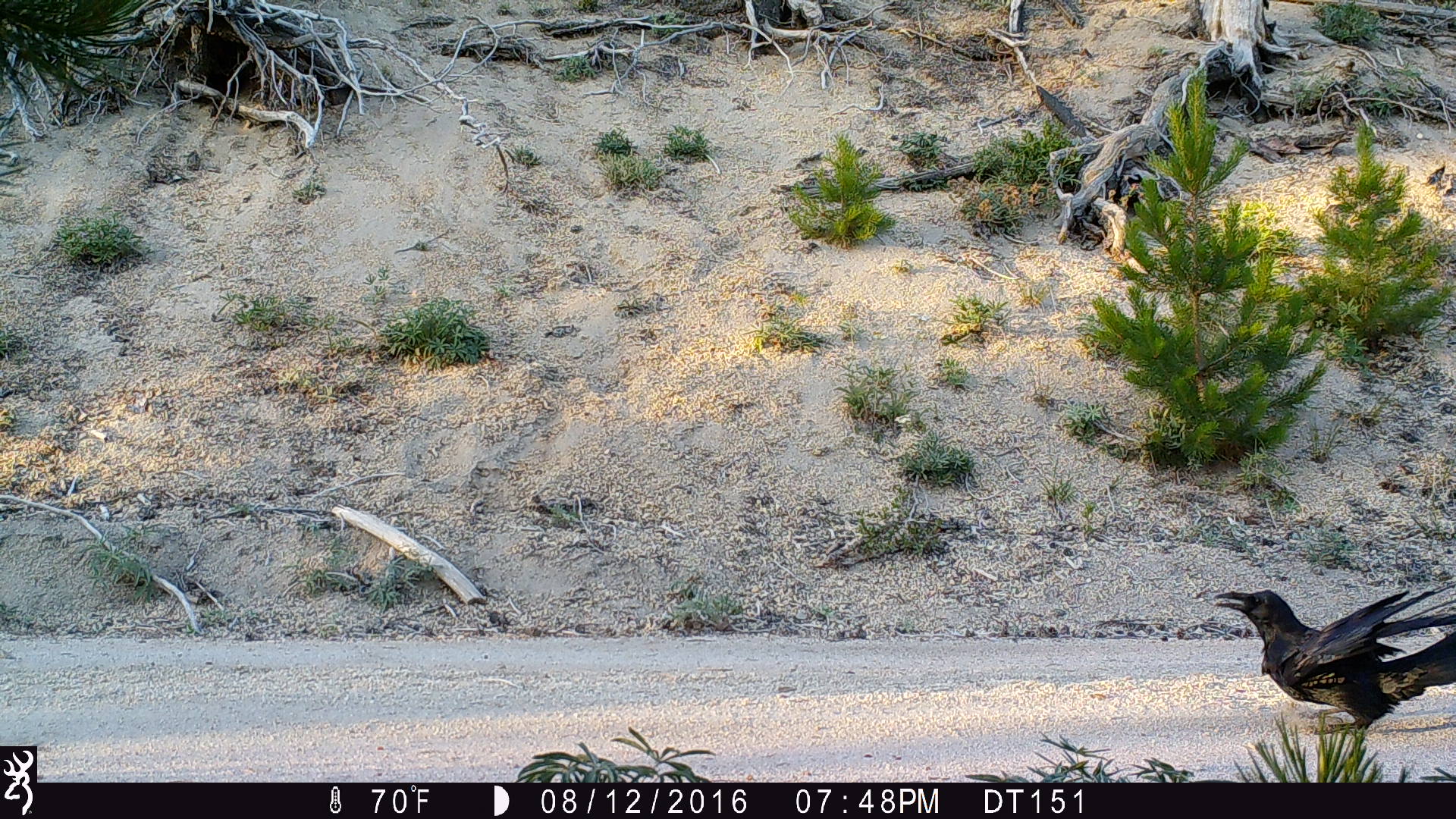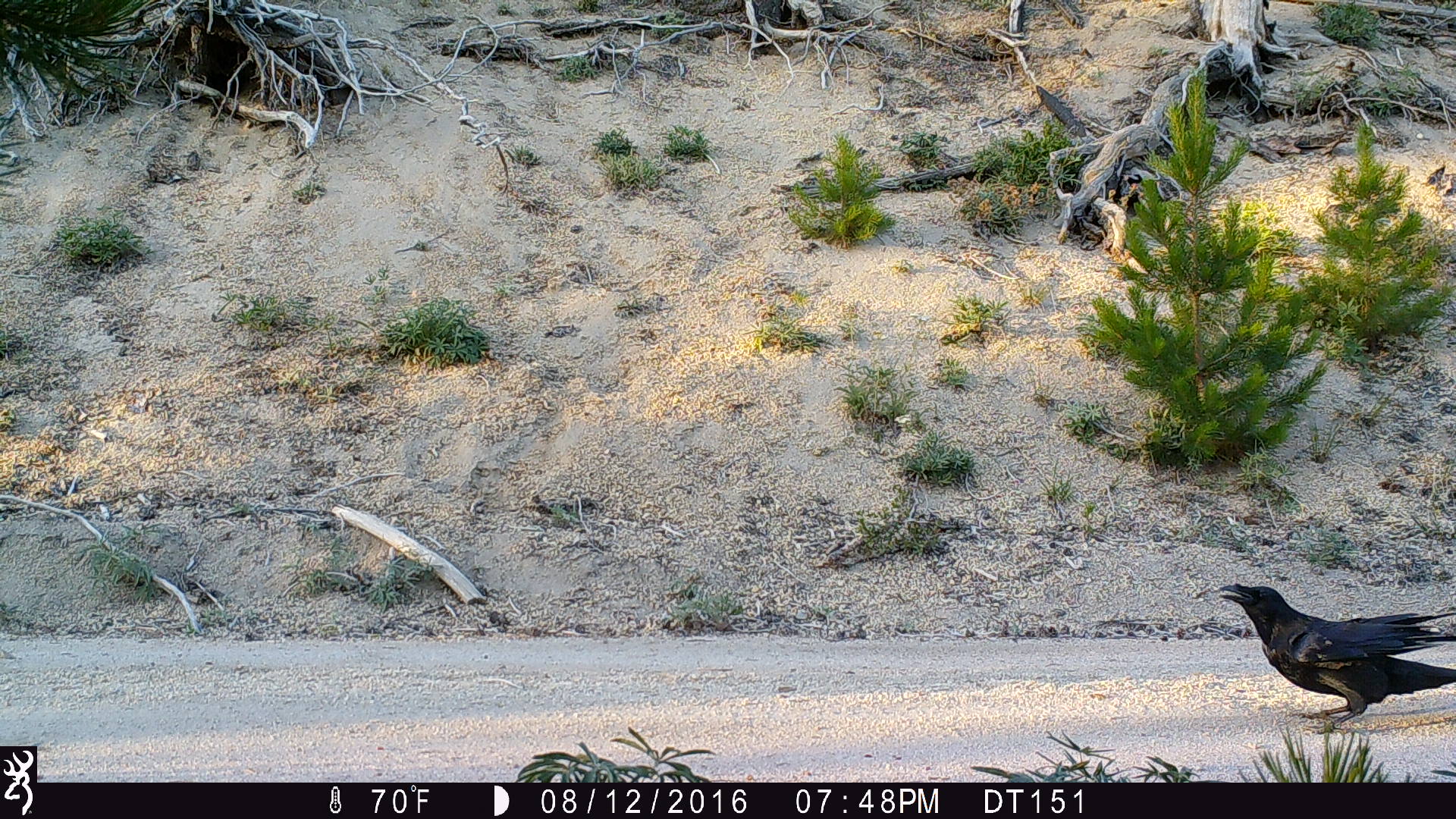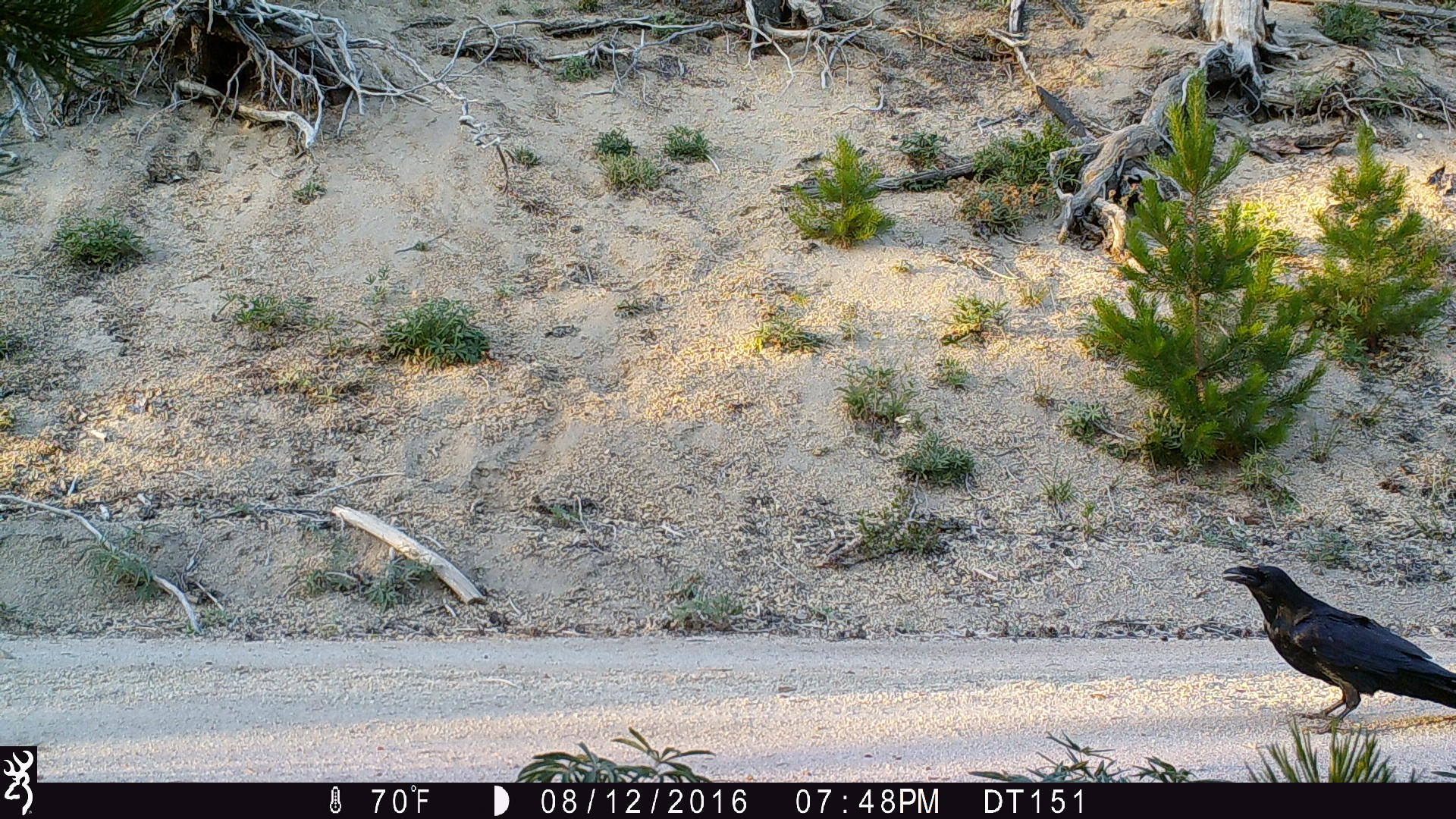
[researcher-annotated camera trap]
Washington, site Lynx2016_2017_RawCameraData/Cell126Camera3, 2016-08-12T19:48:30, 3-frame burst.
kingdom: Animalia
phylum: Chordata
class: Aves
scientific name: Aves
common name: birds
Aves (birds). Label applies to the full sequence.